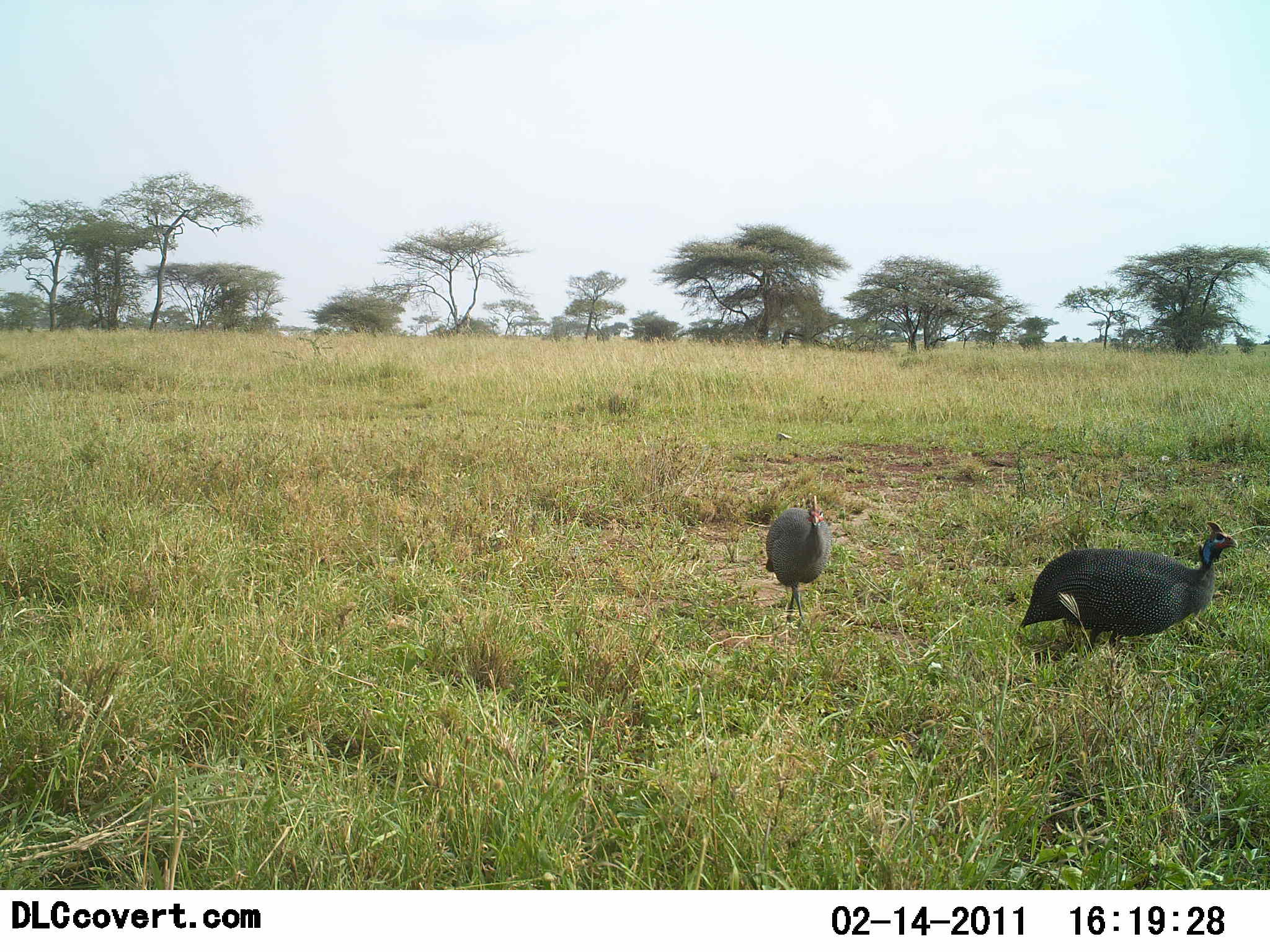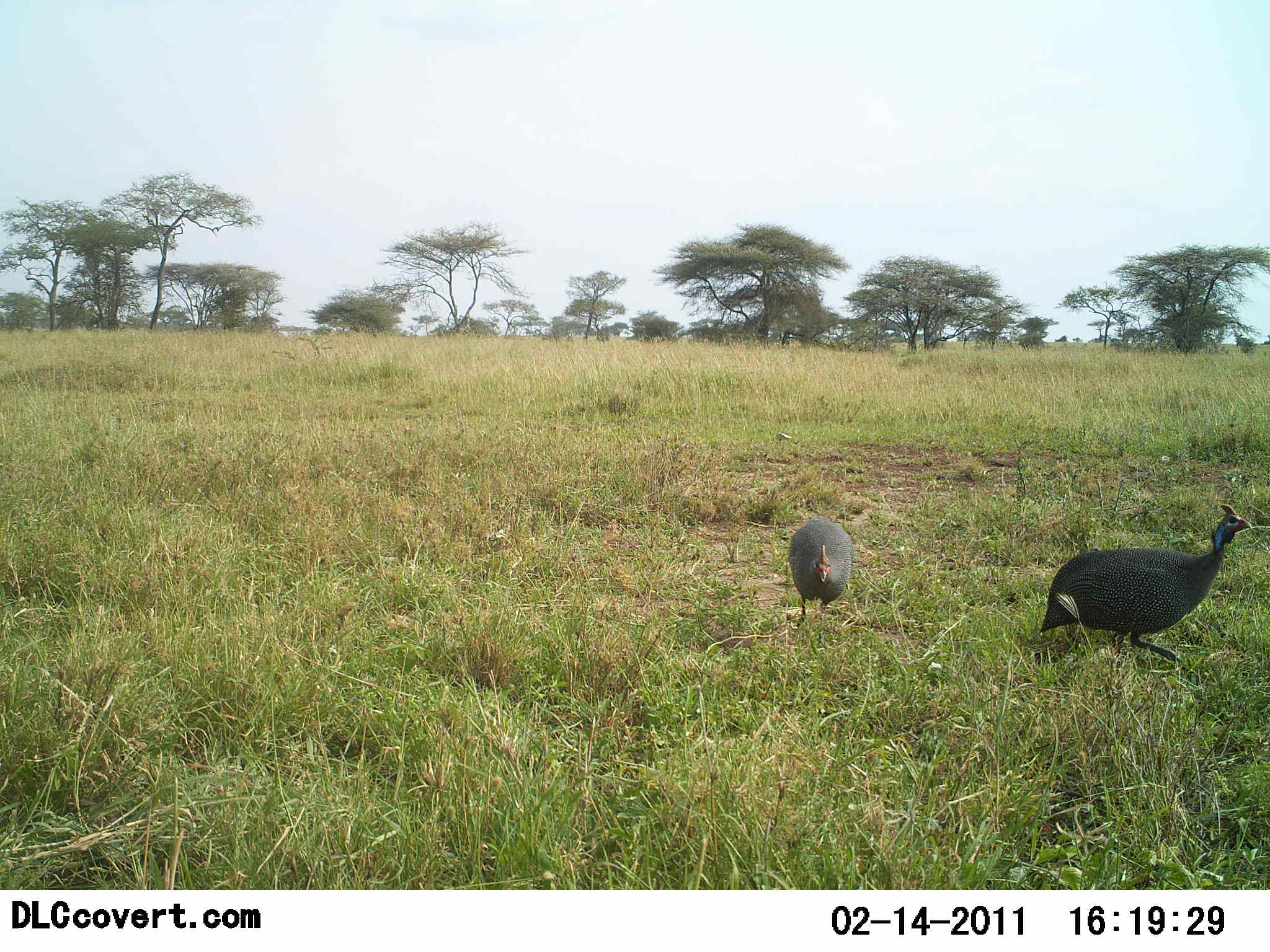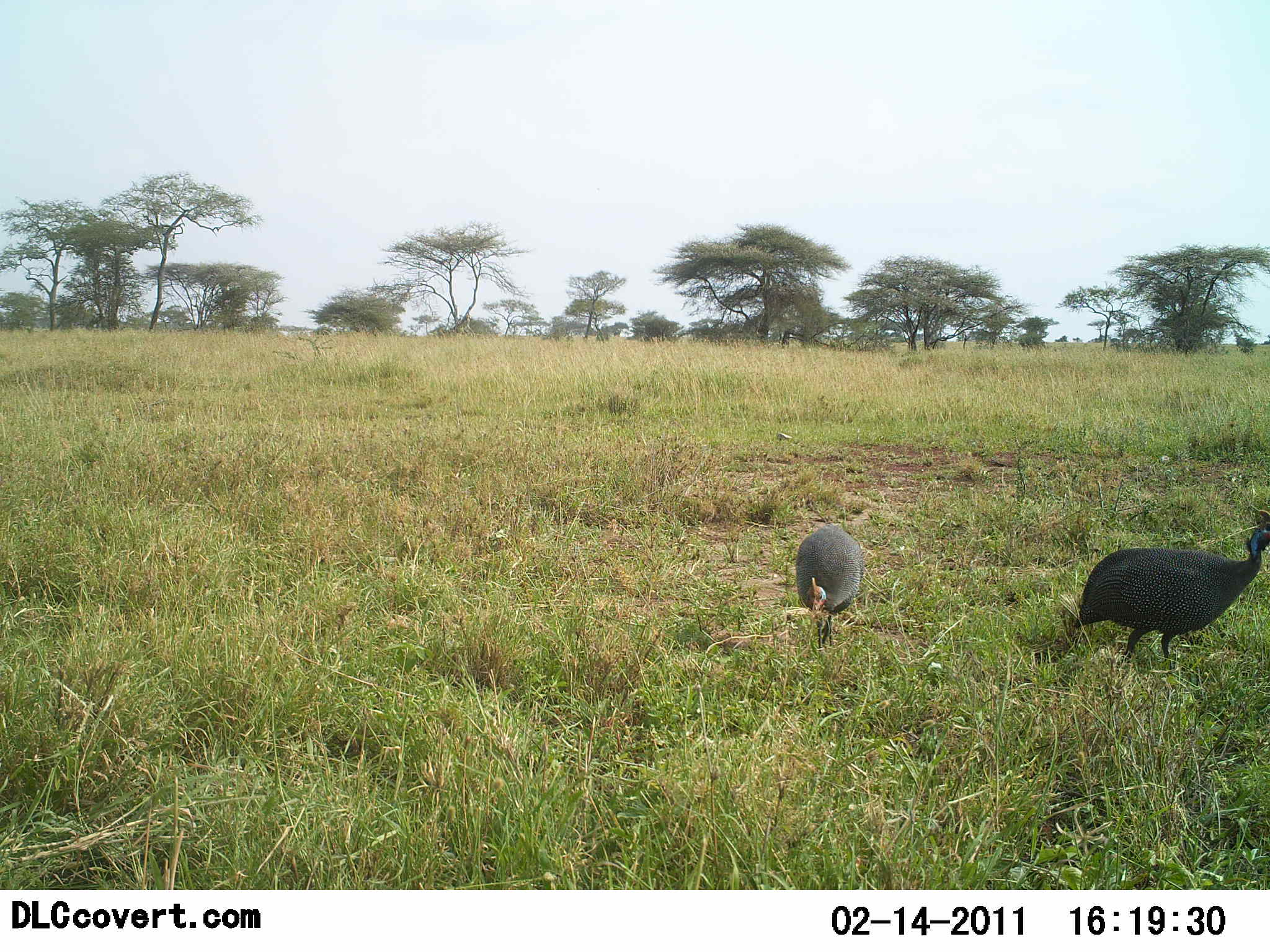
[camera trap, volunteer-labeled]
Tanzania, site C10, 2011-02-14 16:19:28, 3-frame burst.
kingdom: Animalia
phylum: Chordata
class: Aves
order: Galliformes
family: Numididae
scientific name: Numididae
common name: guinea fowl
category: guineafowl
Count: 2.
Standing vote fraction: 0%.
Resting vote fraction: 0%.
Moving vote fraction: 83%.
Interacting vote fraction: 0%.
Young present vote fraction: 0%.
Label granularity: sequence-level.